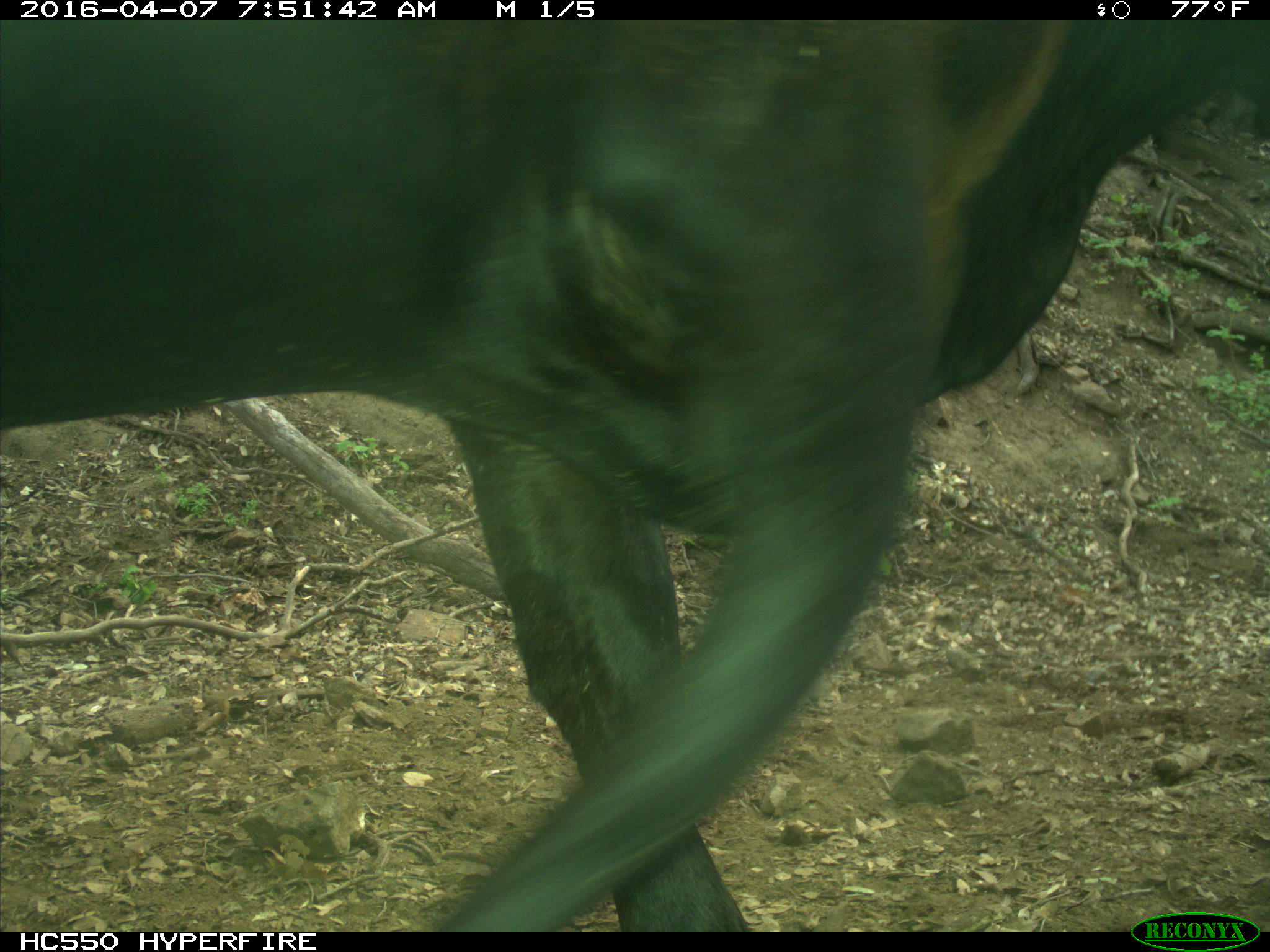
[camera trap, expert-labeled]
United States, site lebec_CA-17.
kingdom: Animalia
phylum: Chordata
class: Mammalia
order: Artiodactyla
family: Bovidae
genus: Bos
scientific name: Bos taurus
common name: domestic cow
Bos taurus (domestic cow).